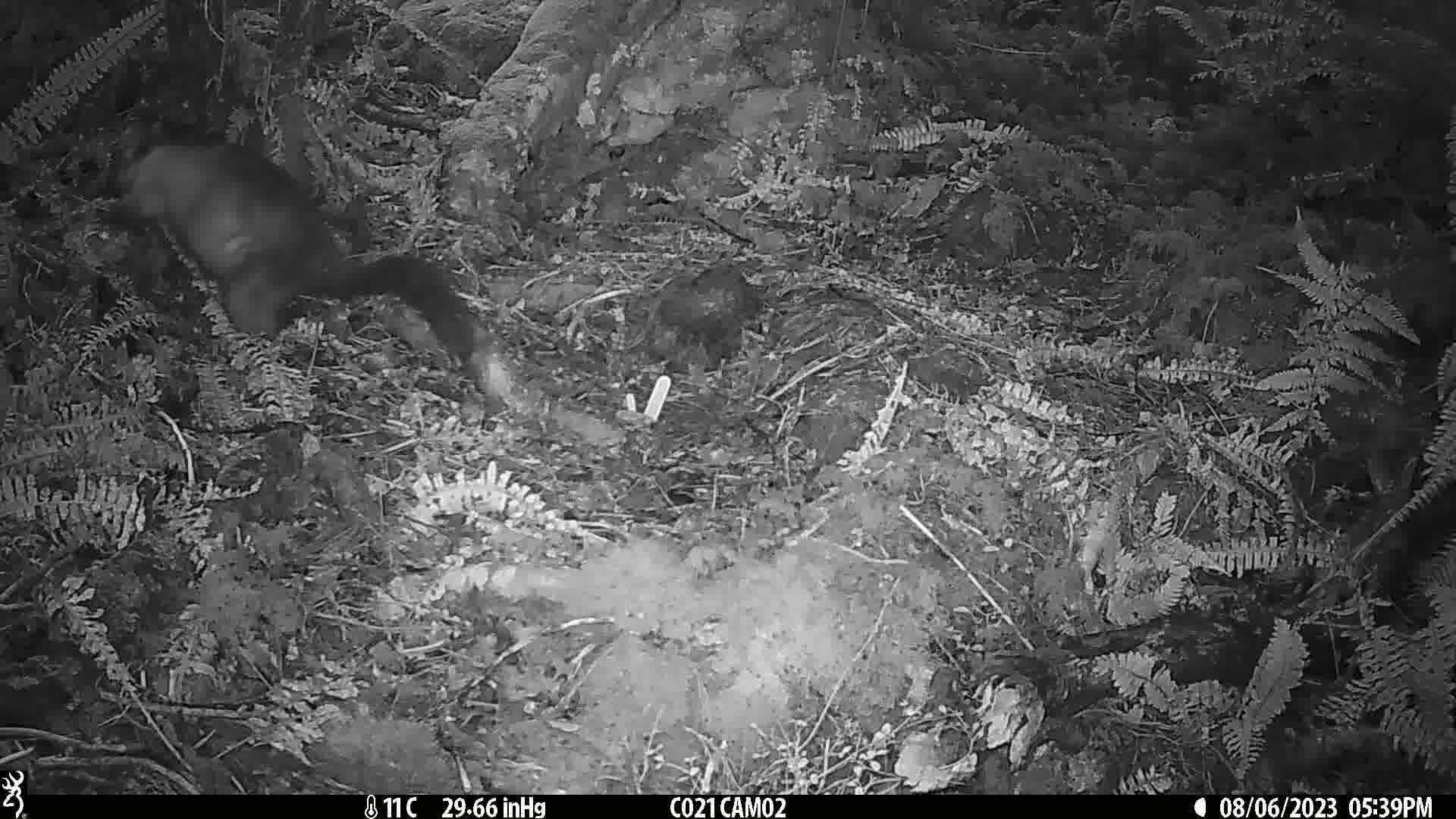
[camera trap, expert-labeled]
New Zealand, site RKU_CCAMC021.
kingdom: Animalia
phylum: Chordata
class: Mammalia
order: Diprotodontia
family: Phalangeridae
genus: Trichosurus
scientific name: Trichosurus vulpecula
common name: common brushtail possum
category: possum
Possum (common brushtail possum) (Trichosurus vulpecula).